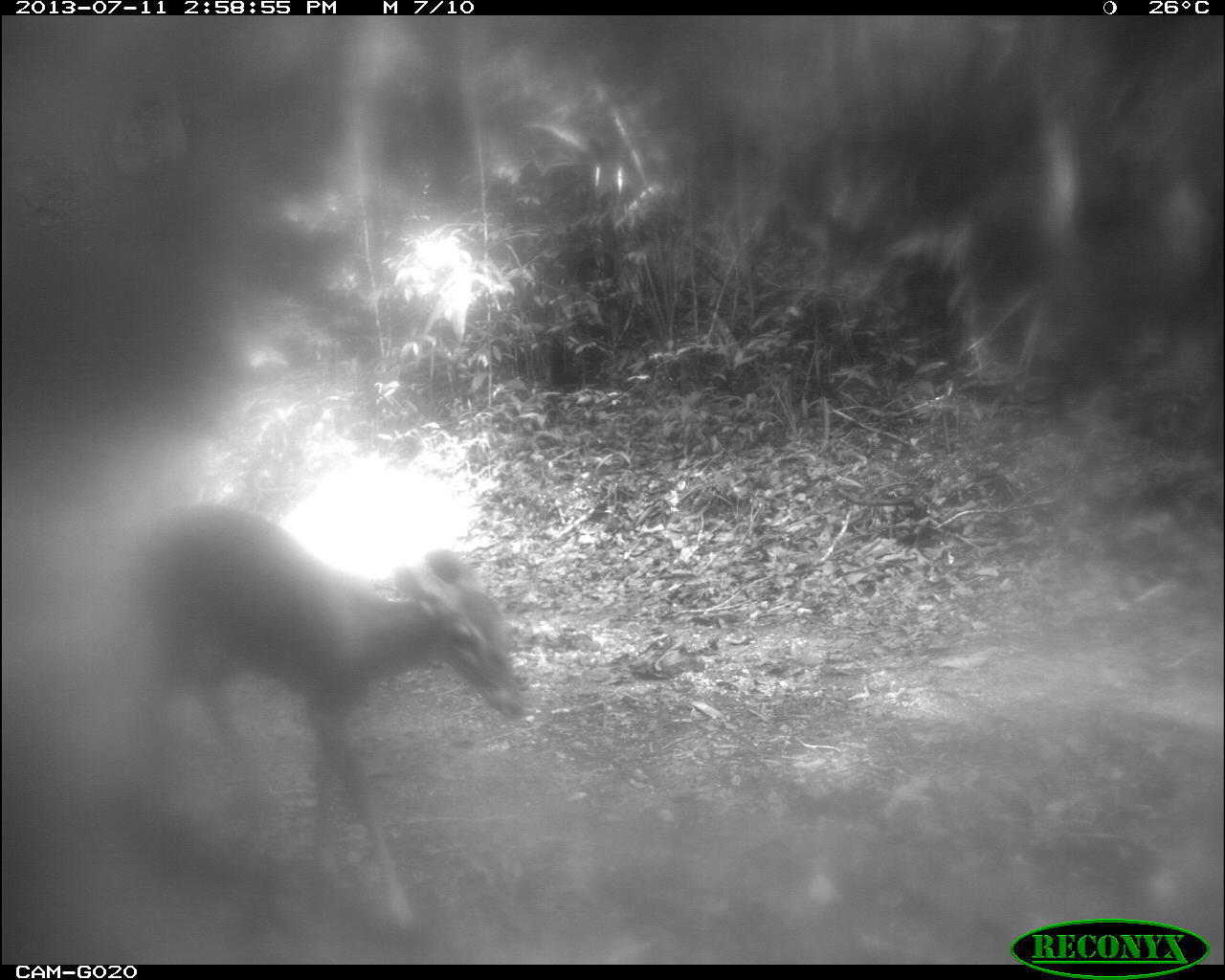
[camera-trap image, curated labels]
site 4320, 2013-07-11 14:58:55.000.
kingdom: Animalia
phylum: Chordata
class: Mammalia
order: Artiodactyla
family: Cervidae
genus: Odocoileus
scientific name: Odocoileus virginianus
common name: white-tailed deer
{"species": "Odocoileus virginianus (white-tailed deer)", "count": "1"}